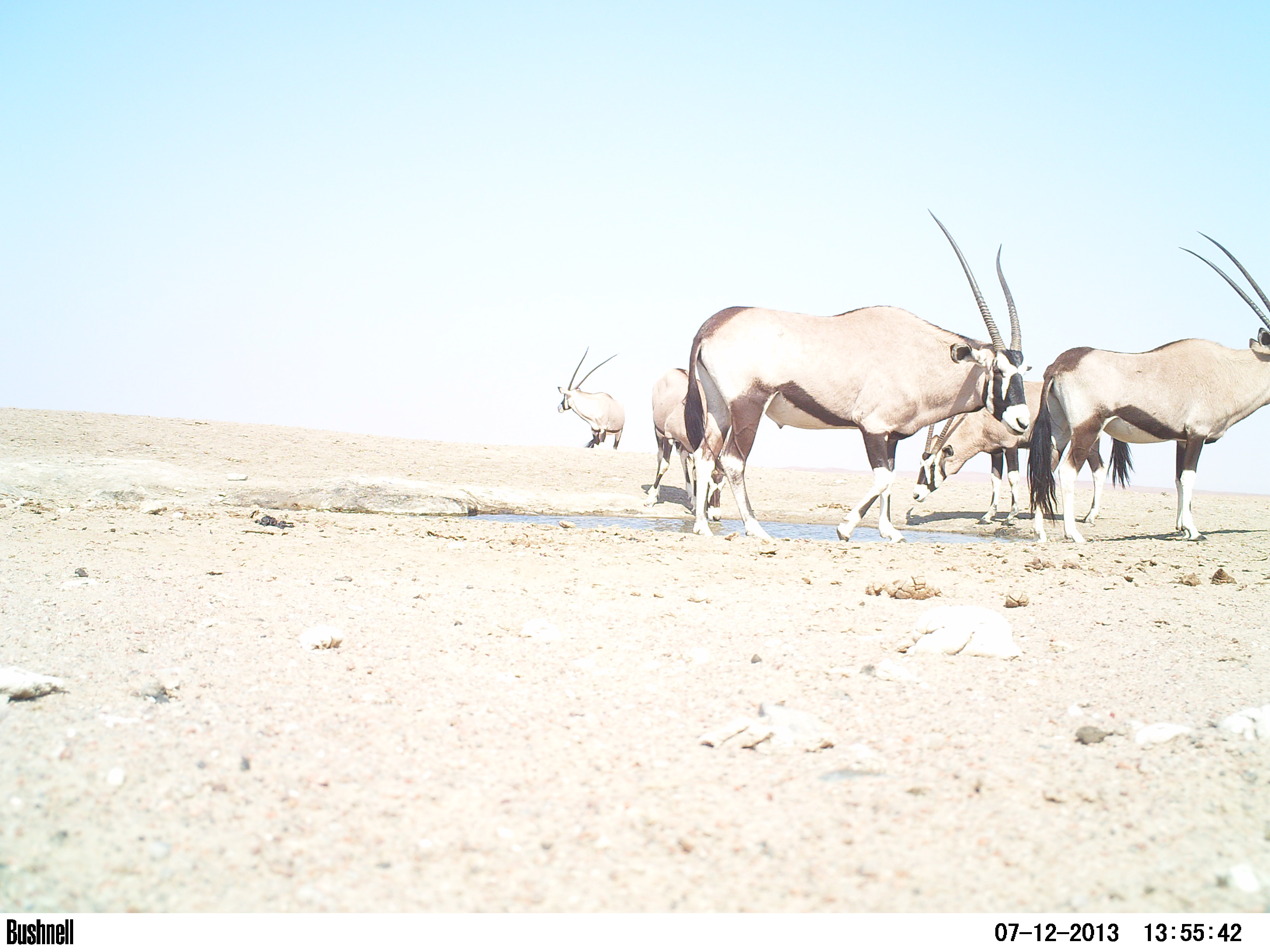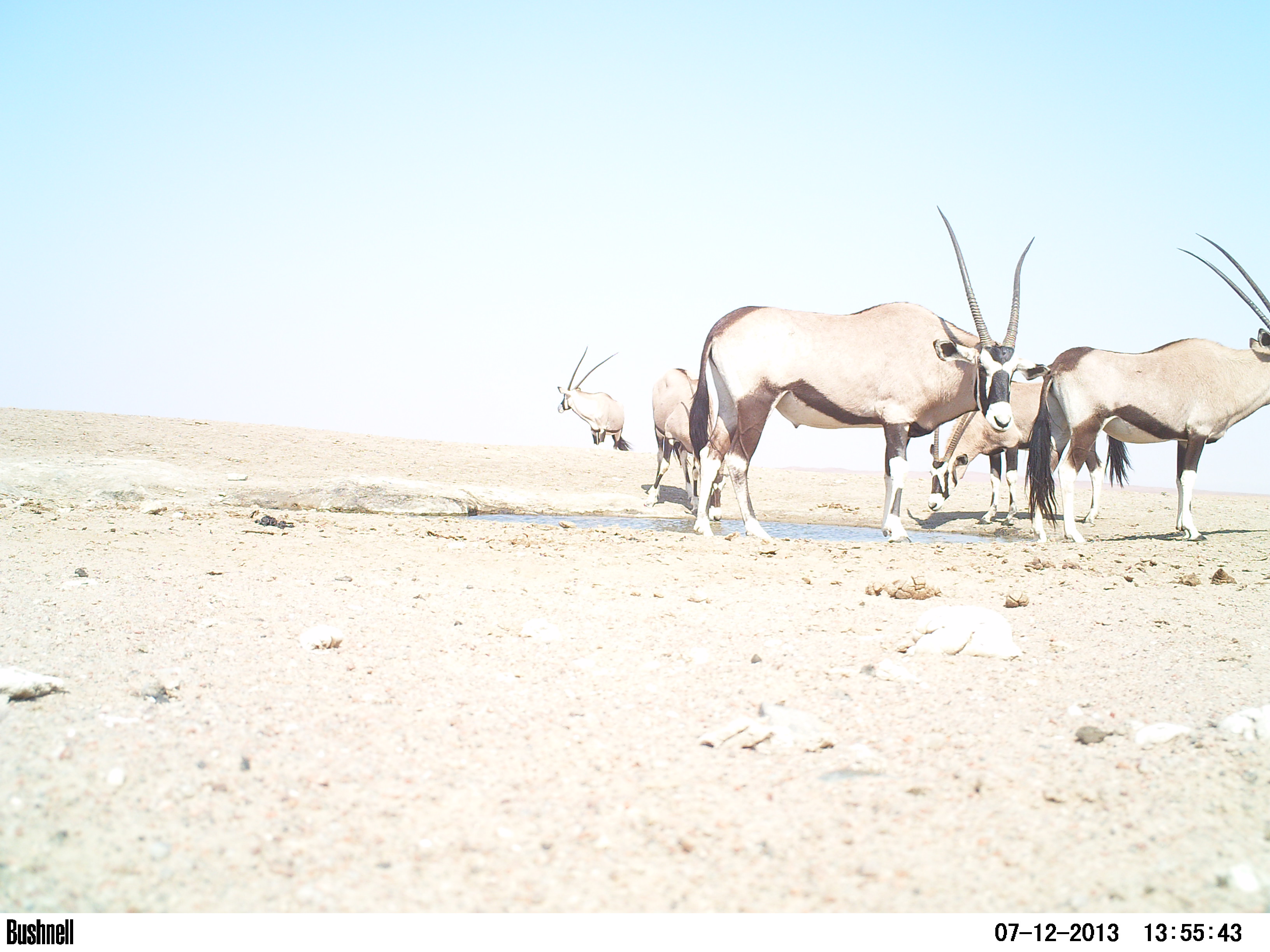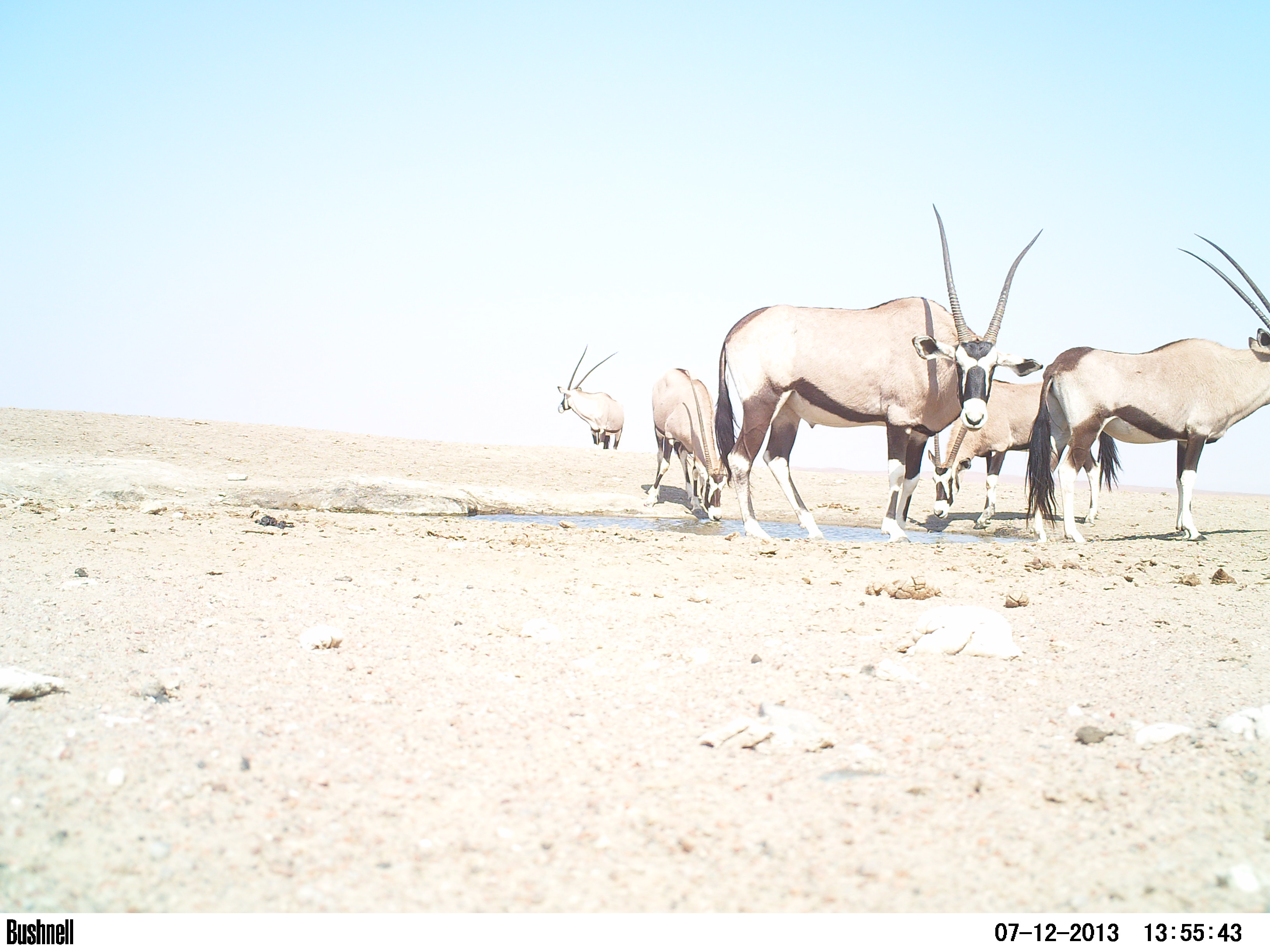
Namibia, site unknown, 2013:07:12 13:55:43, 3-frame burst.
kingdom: Animalia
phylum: Chordata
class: Mammalia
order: Artiodactyla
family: Bovidae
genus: Oryx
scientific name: Oryx gazella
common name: gemsbok